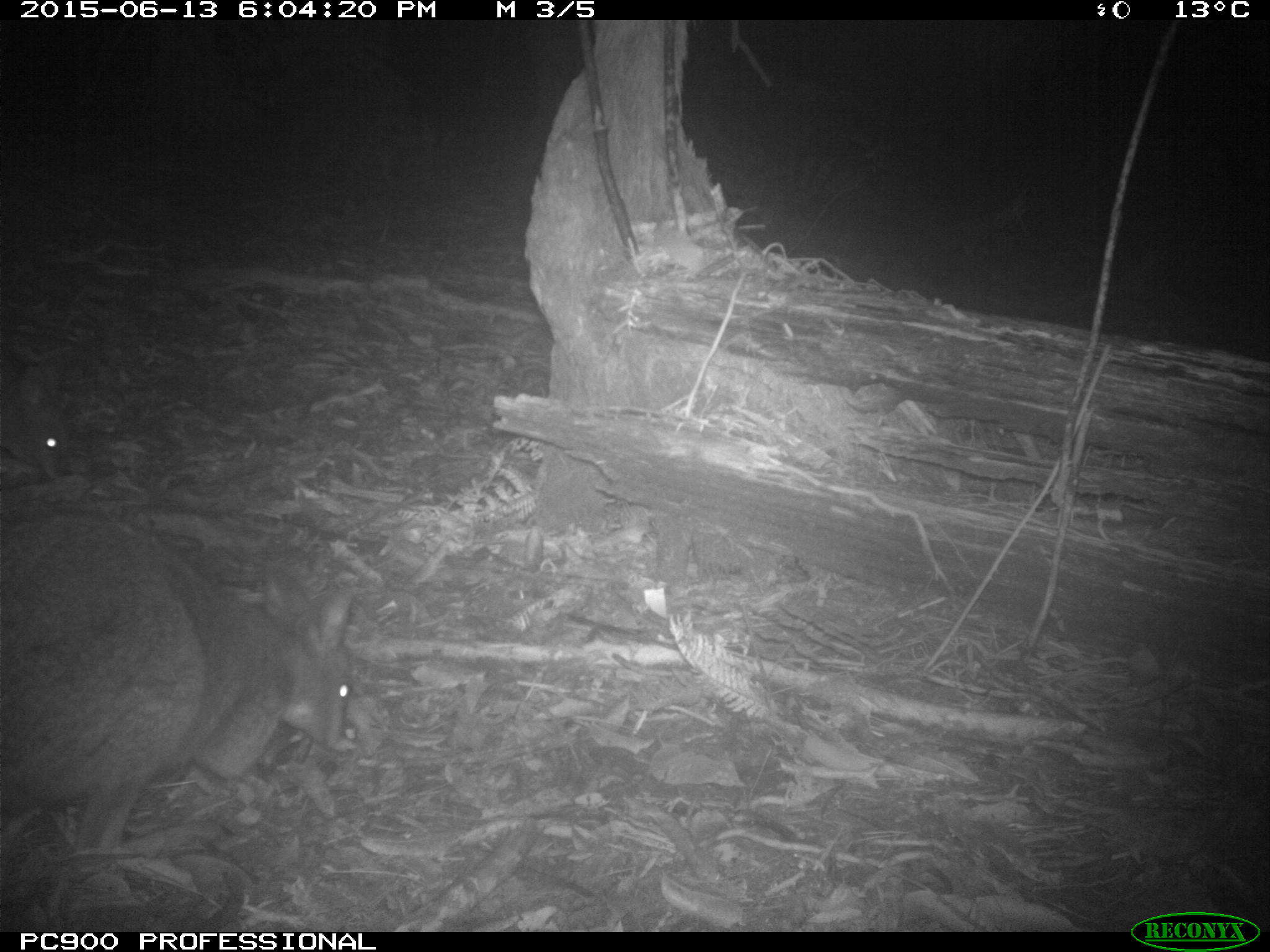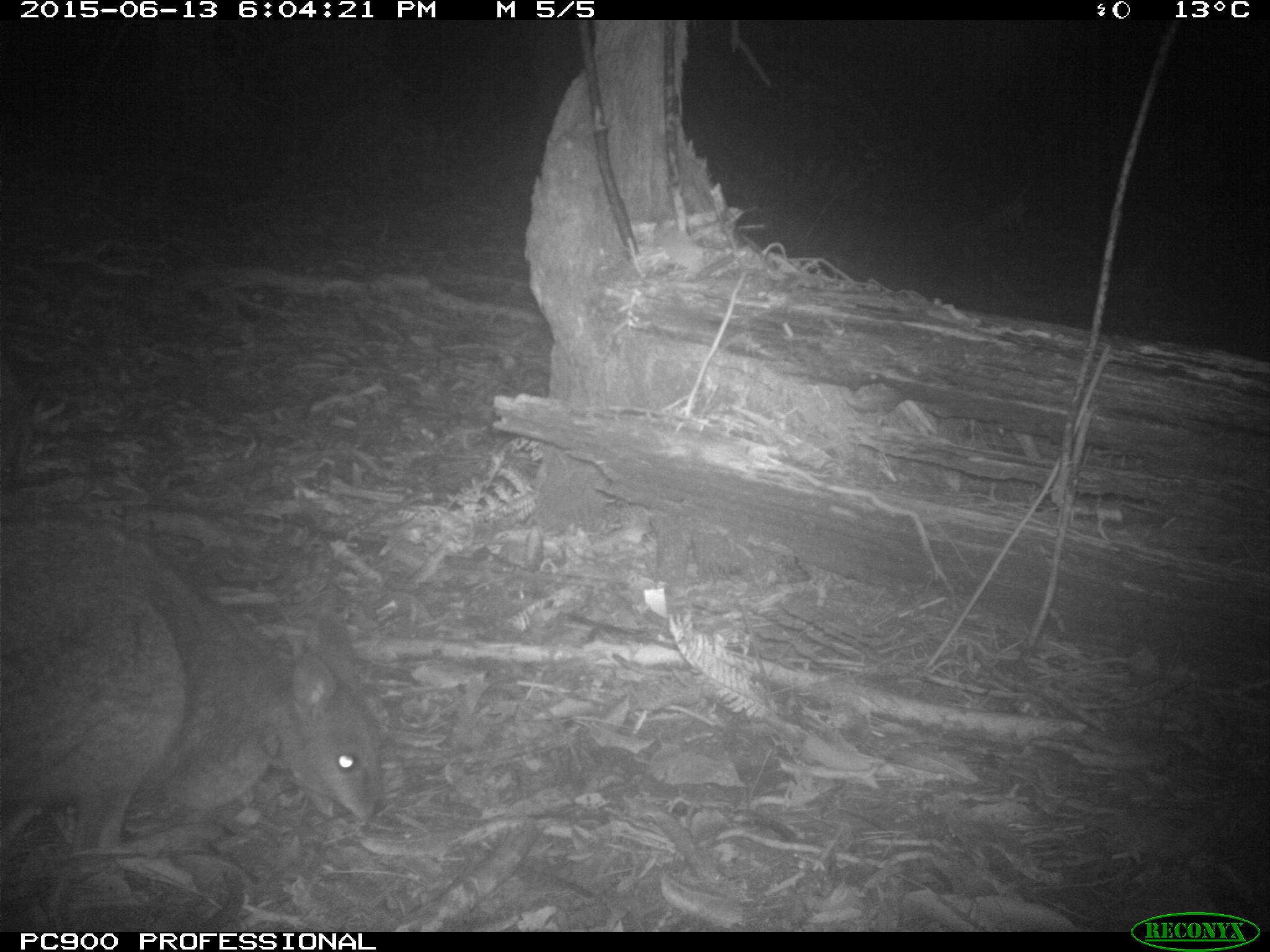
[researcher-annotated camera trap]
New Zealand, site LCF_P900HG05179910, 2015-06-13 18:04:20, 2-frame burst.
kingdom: Animalia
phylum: Chordata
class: Mammalia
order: Diprotodontia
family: Macropodidae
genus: Notamacropus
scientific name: Notamacropus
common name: wallaby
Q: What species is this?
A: Wallaby (Notamacropus).